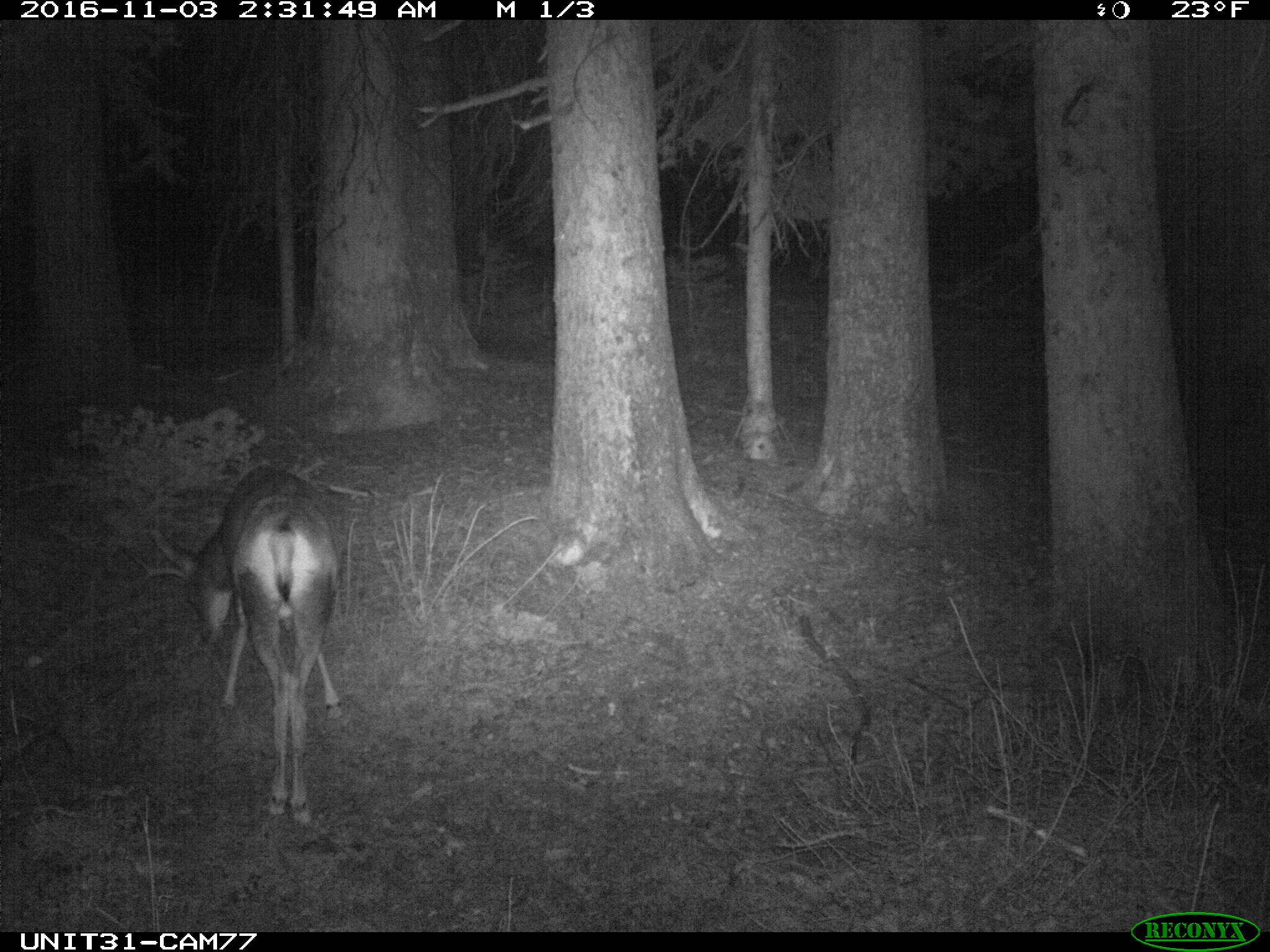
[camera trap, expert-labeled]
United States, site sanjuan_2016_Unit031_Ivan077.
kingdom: Animalia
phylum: Chordata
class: Mammalia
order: Artiodactyla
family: Cervidae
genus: Odocoileus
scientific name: Odocoileus hemionus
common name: mule deer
Odocoileus hemionus (mule deer).